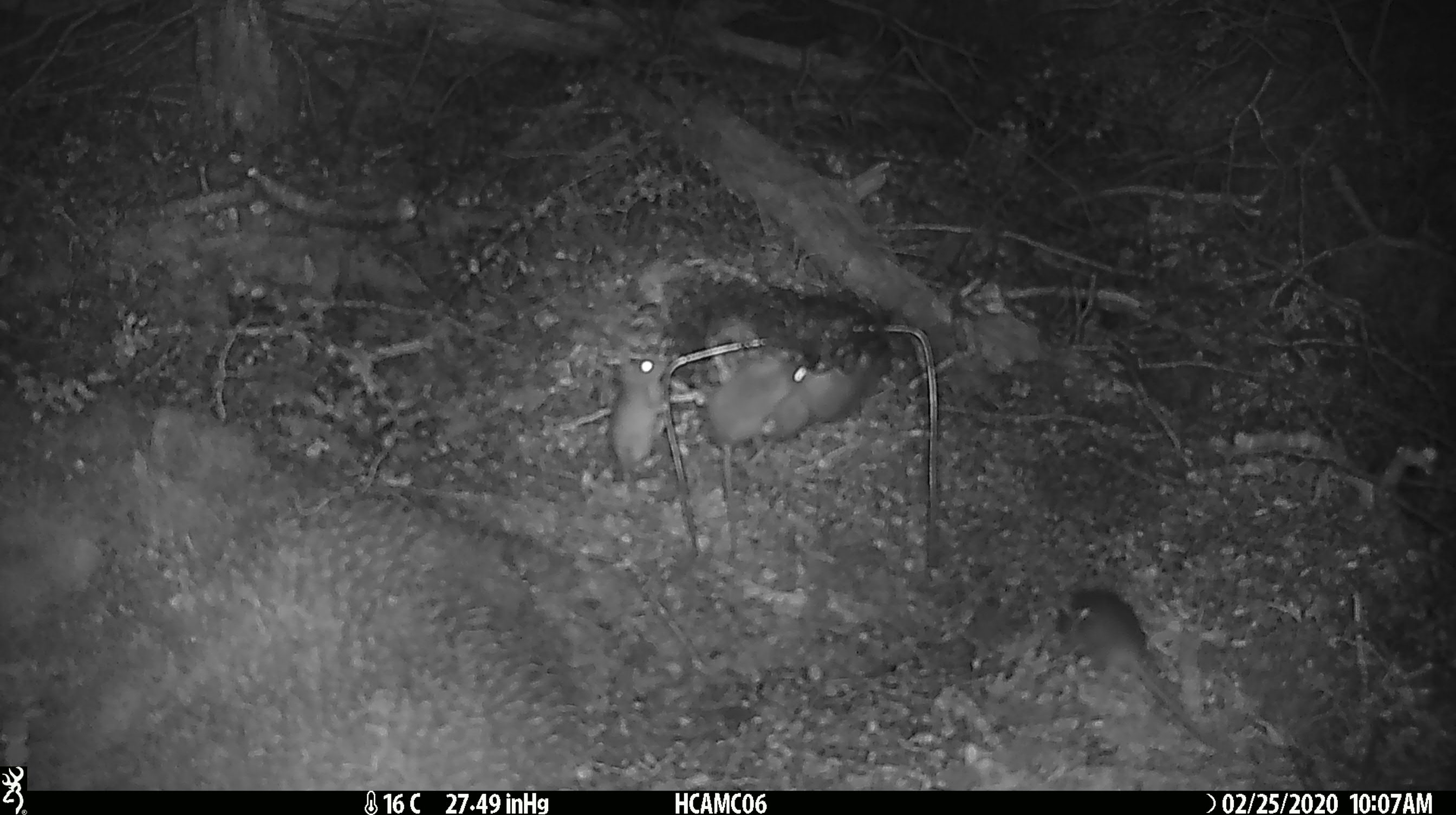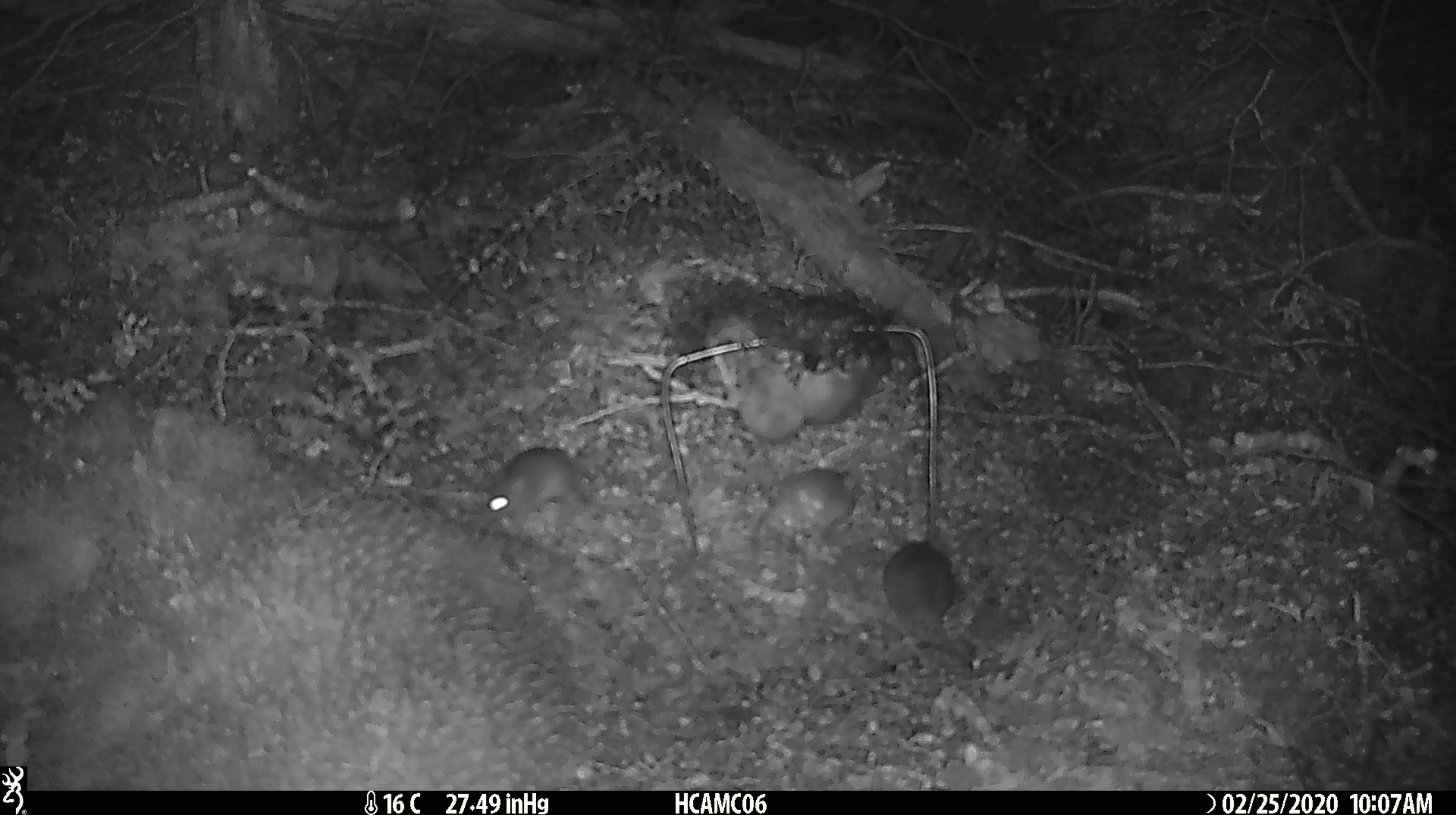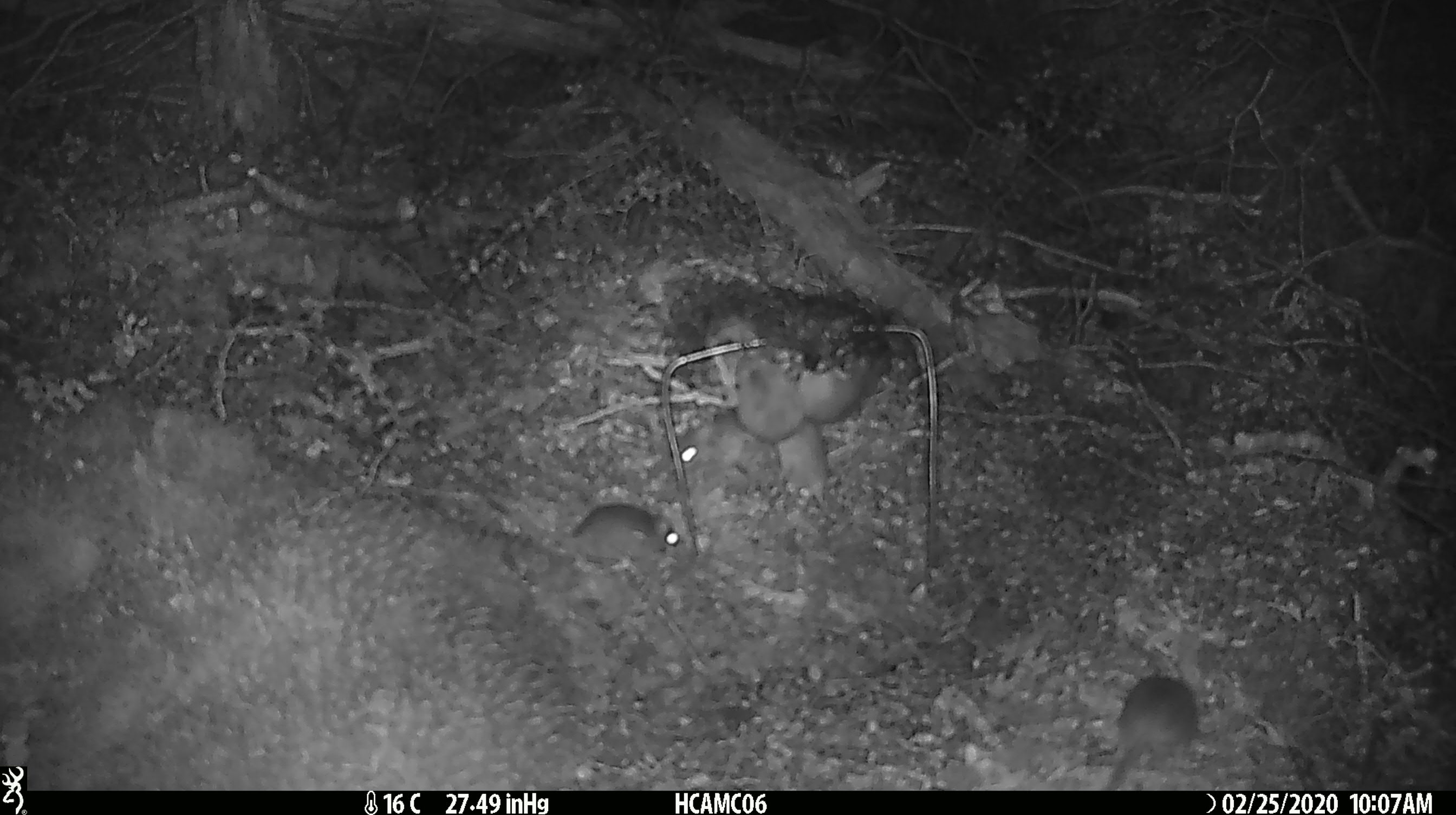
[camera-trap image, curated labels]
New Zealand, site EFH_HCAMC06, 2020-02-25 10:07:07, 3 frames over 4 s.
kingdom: Animalia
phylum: Chordata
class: Mammalia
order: Rodentia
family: Muridae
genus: Mus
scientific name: Mus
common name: mouse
Mouse (Mus).